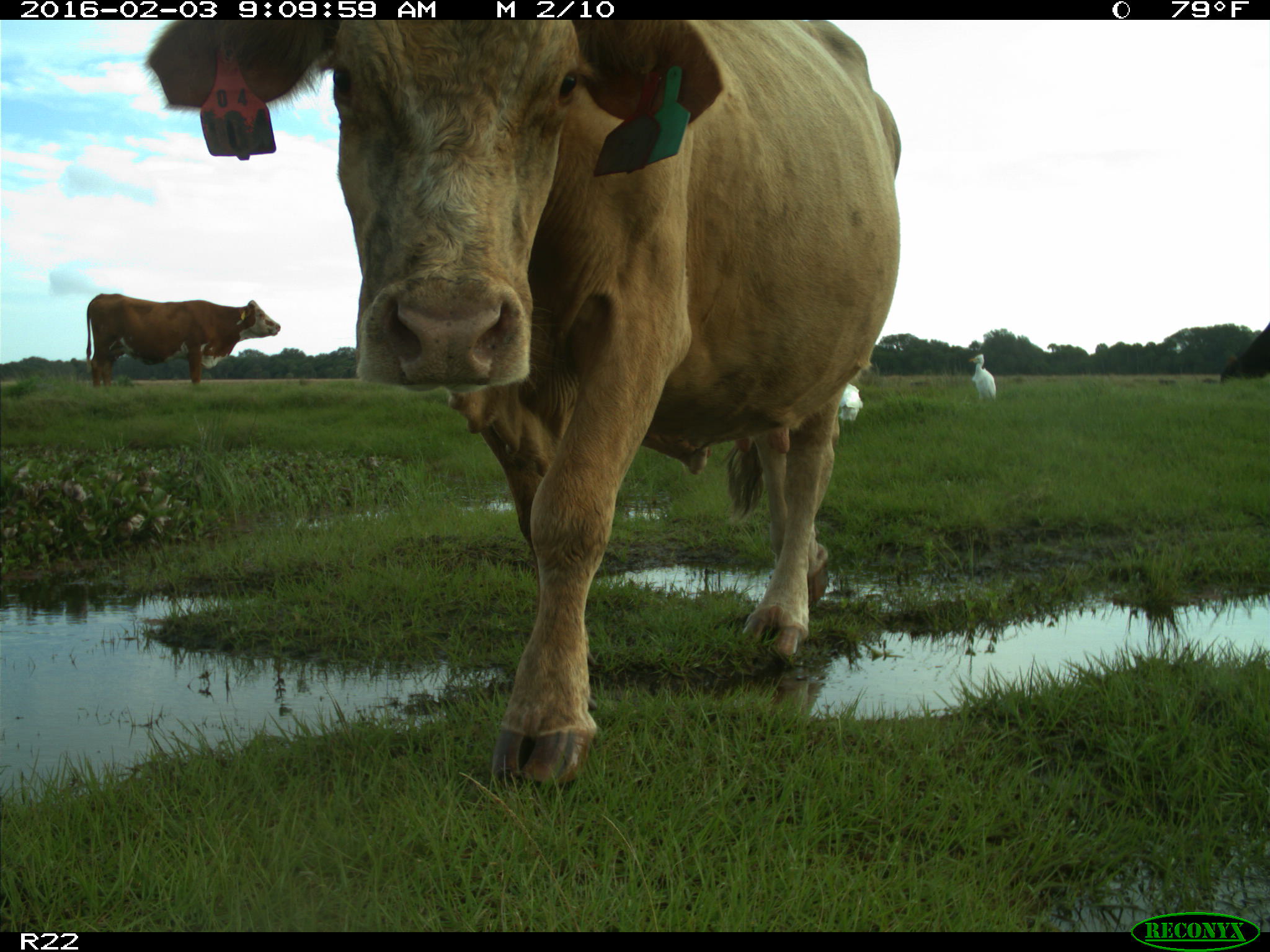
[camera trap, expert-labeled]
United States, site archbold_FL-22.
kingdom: Animalia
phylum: Chordata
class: Mammalia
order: Artiodactyla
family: Bovidae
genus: Bos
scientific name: Bos taurus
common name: domestic cow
Bos taurus (domestic cow).